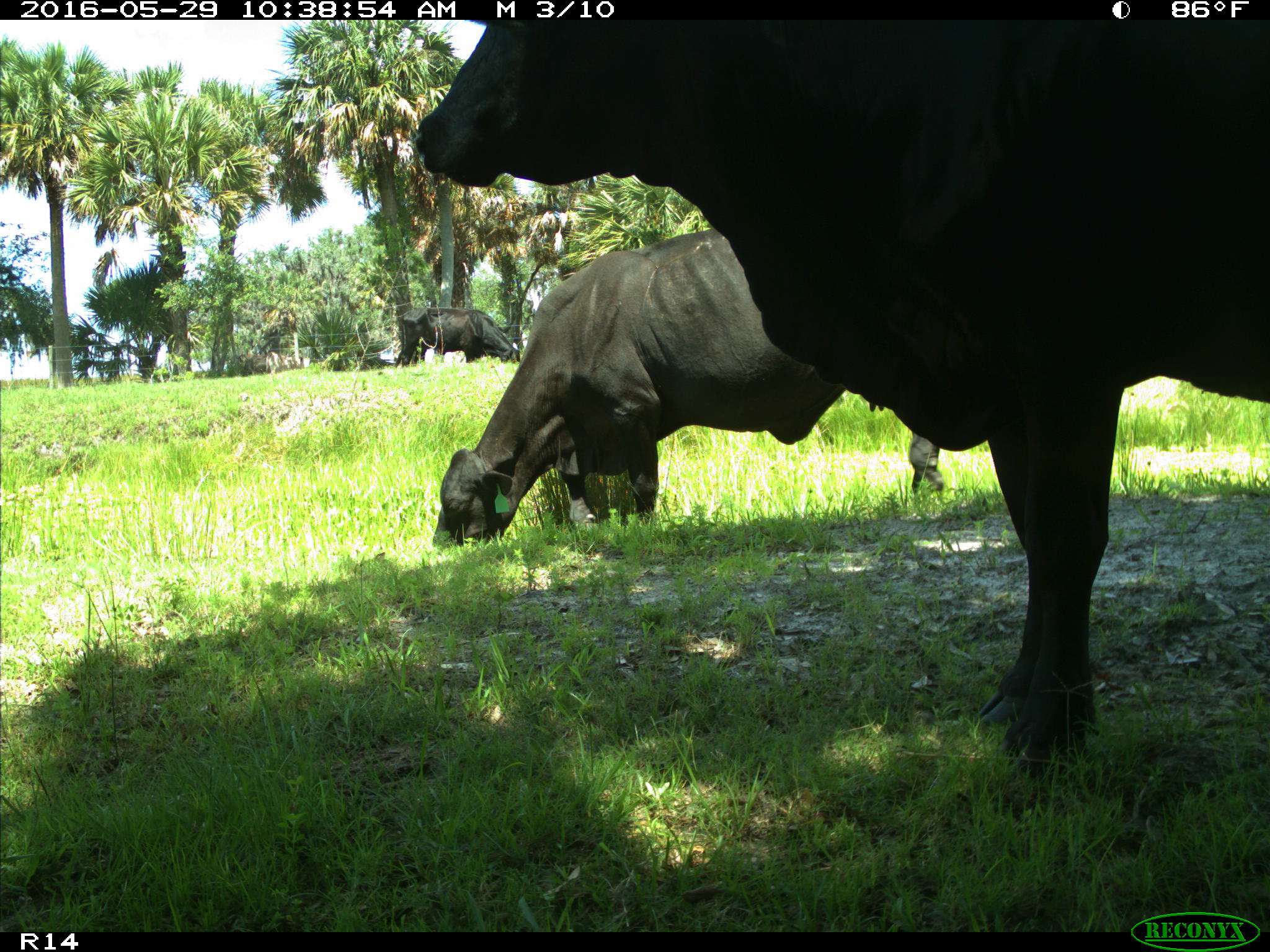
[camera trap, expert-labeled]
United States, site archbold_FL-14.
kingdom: Animalia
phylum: Chordata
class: Mammalia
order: Artiodactyla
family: Bovidae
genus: Bos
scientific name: Bos taurus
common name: domestic cow